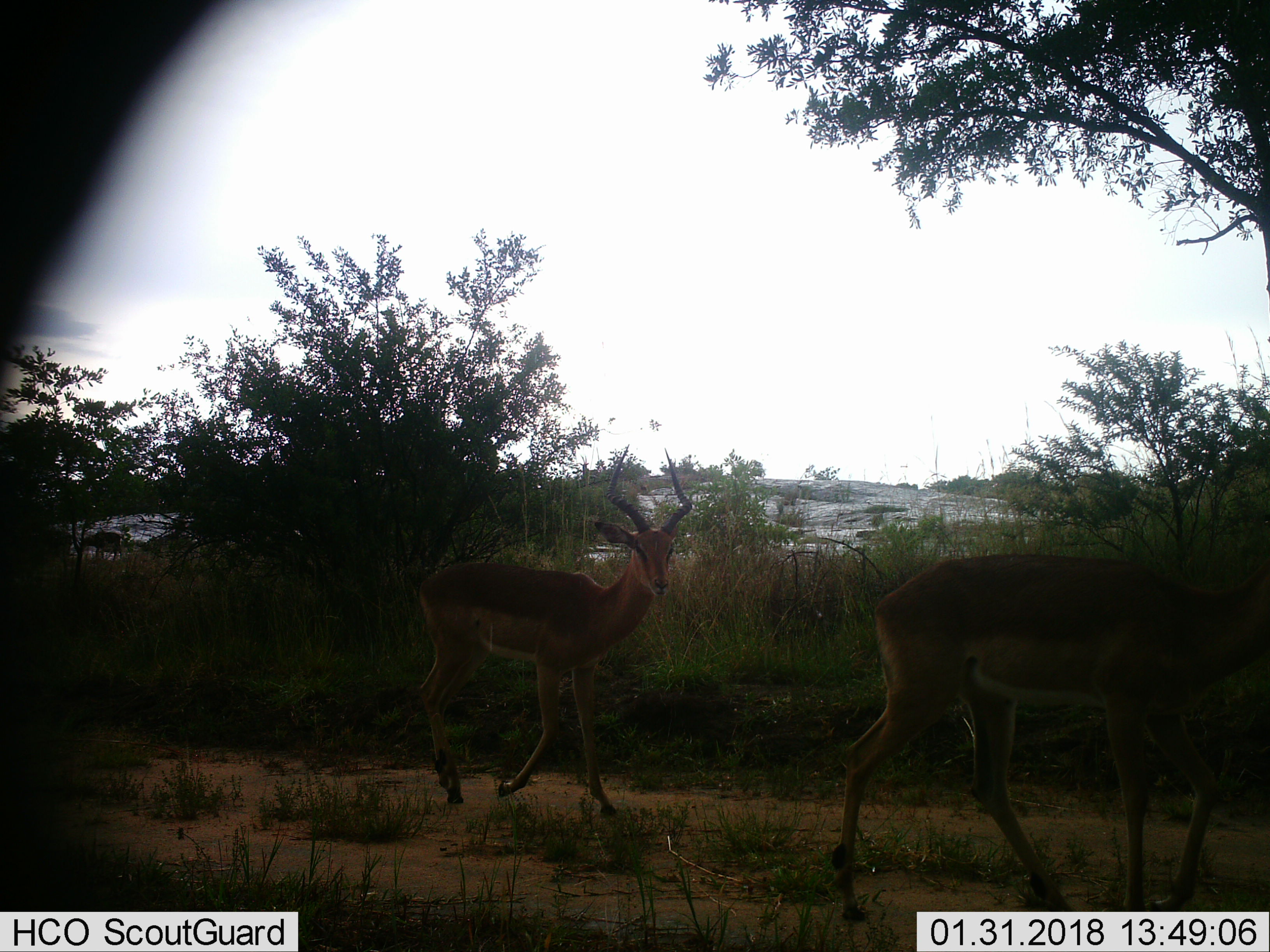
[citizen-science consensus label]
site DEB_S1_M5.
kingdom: Animalia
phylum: Chordata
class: Mammalia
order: Artiodactyla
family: Bovidae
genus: Aepyceros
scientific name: Aepyceros melampus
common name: impala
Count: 2.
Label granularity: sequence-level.